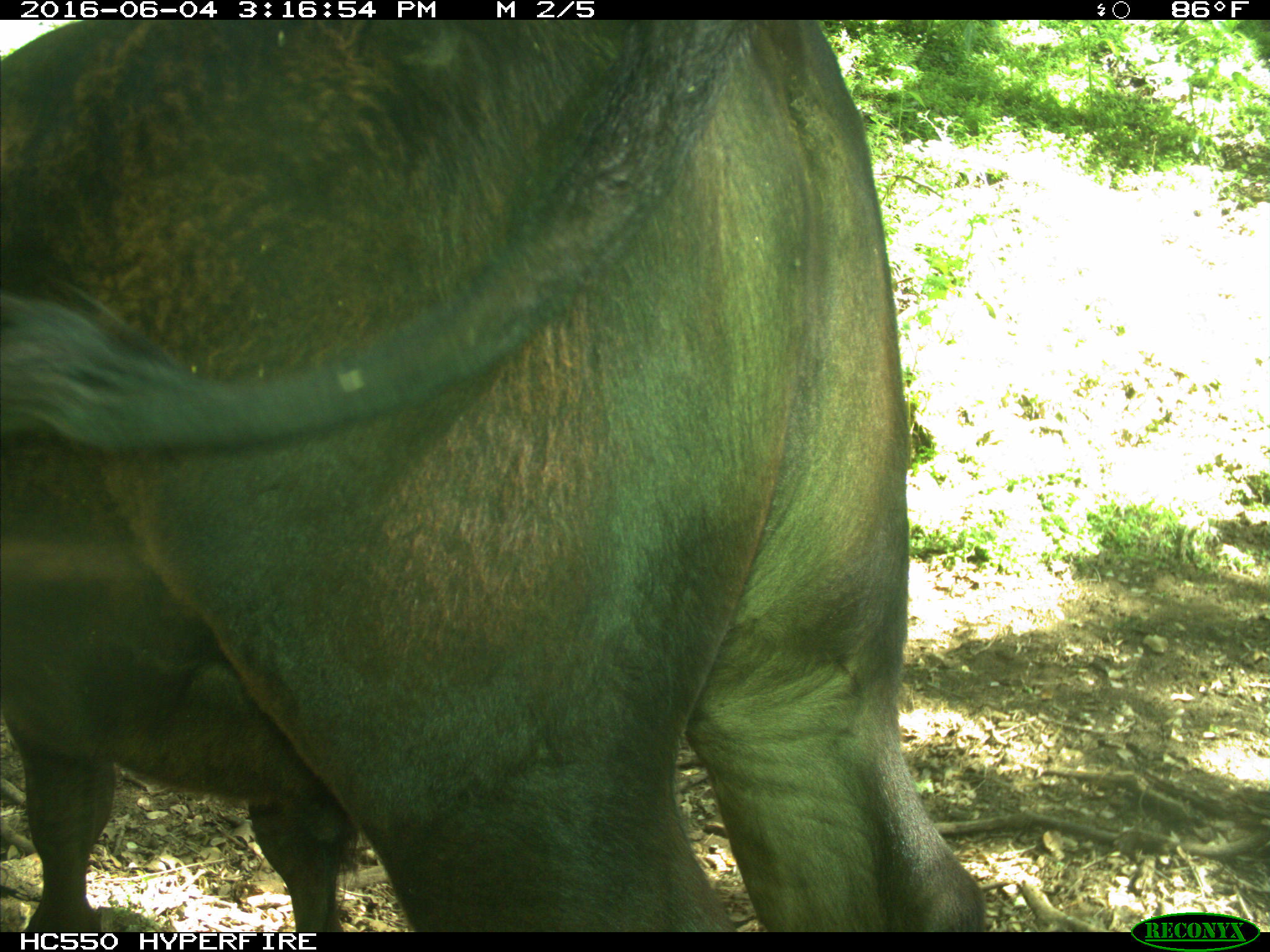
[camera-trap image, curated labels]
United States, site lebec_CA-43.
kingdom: Animalia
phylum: Chordata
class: Mammalia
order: Artiodactyla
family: Bovidae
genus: Bos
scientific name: Bos taurus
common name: domestic cow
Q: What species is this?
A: Bos taurus (domestic cow).